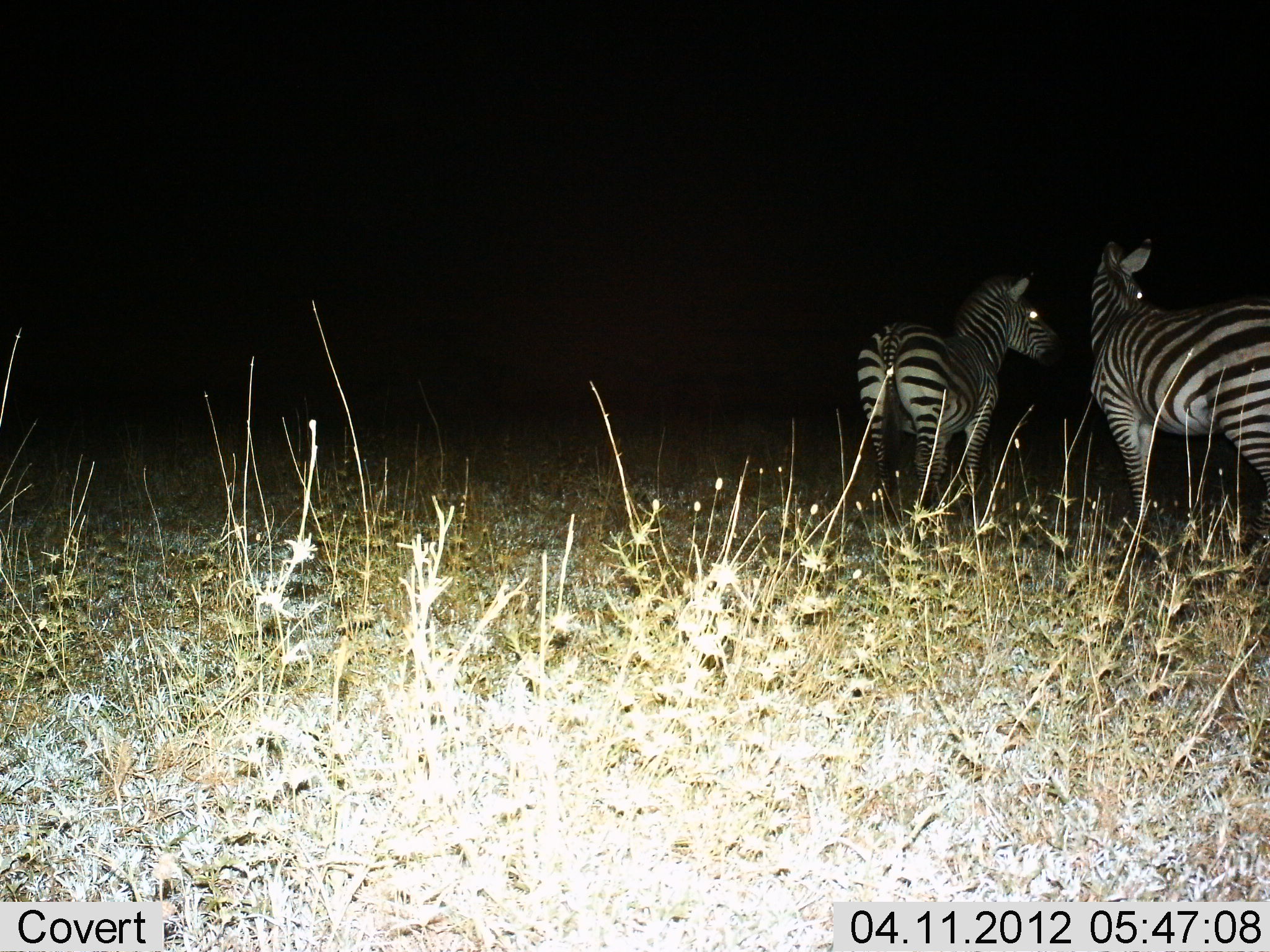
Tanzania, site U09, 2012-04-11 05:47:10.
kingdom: Animalia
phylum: Chordata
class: Mammalia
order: Perissodactyla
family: Equidae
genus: Equus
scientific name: Equus quagga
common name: plains zebra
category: zebra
Zebra (plains zebra) (Equus quagga), count 2. Behavior (volunteer vote fractions): standing 93%, resting 0%, moving 0%, interacting 7%. Young present (vote fraction): 0%. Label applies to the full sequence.